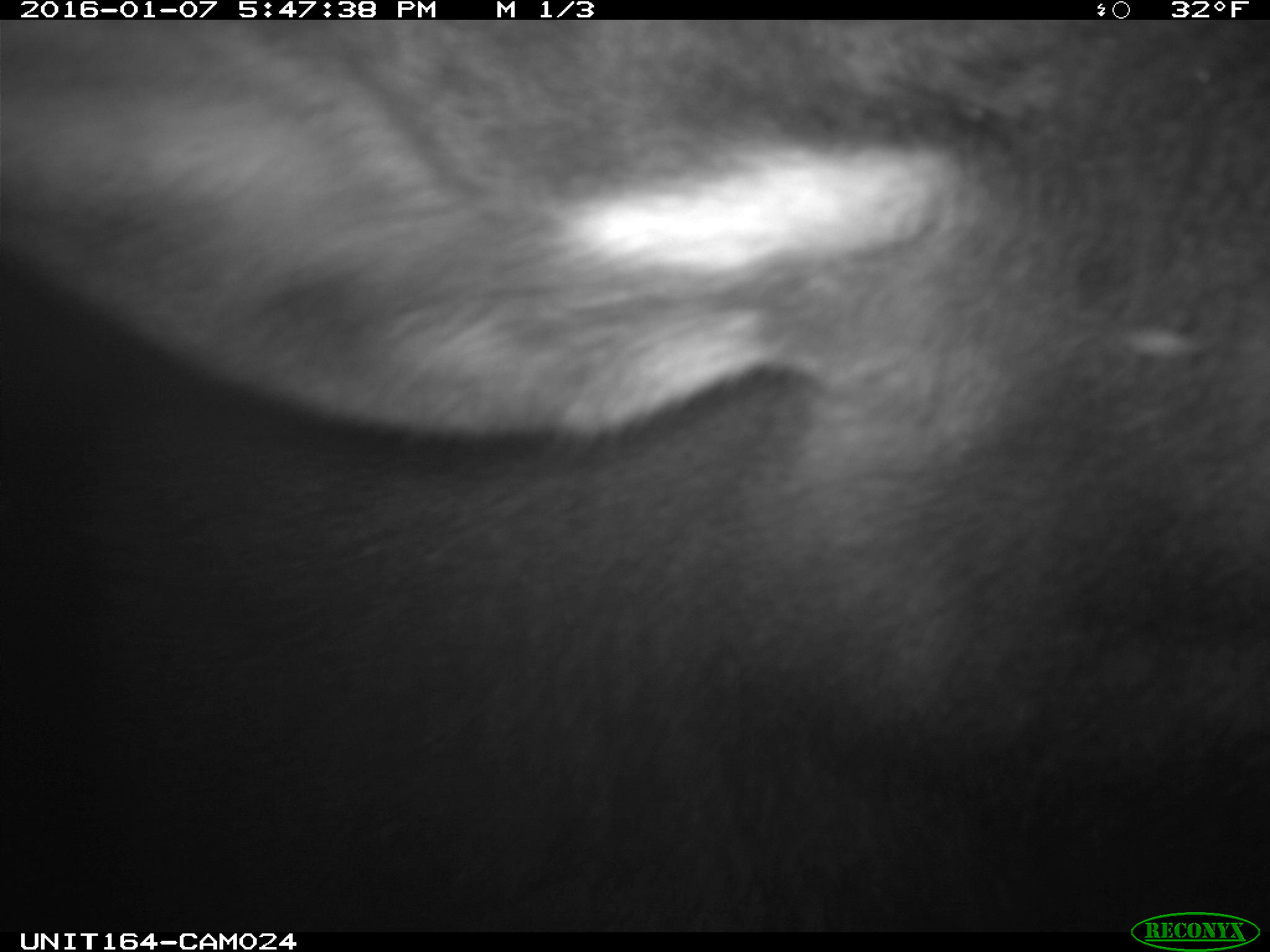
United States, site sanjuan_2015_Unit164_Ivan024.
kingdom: Animalia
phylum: Chordata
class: Mammalia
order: Artiodactyla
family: Cervidae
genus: Alces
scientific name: Alces alces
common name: moose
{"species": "Alces alces (moose)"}